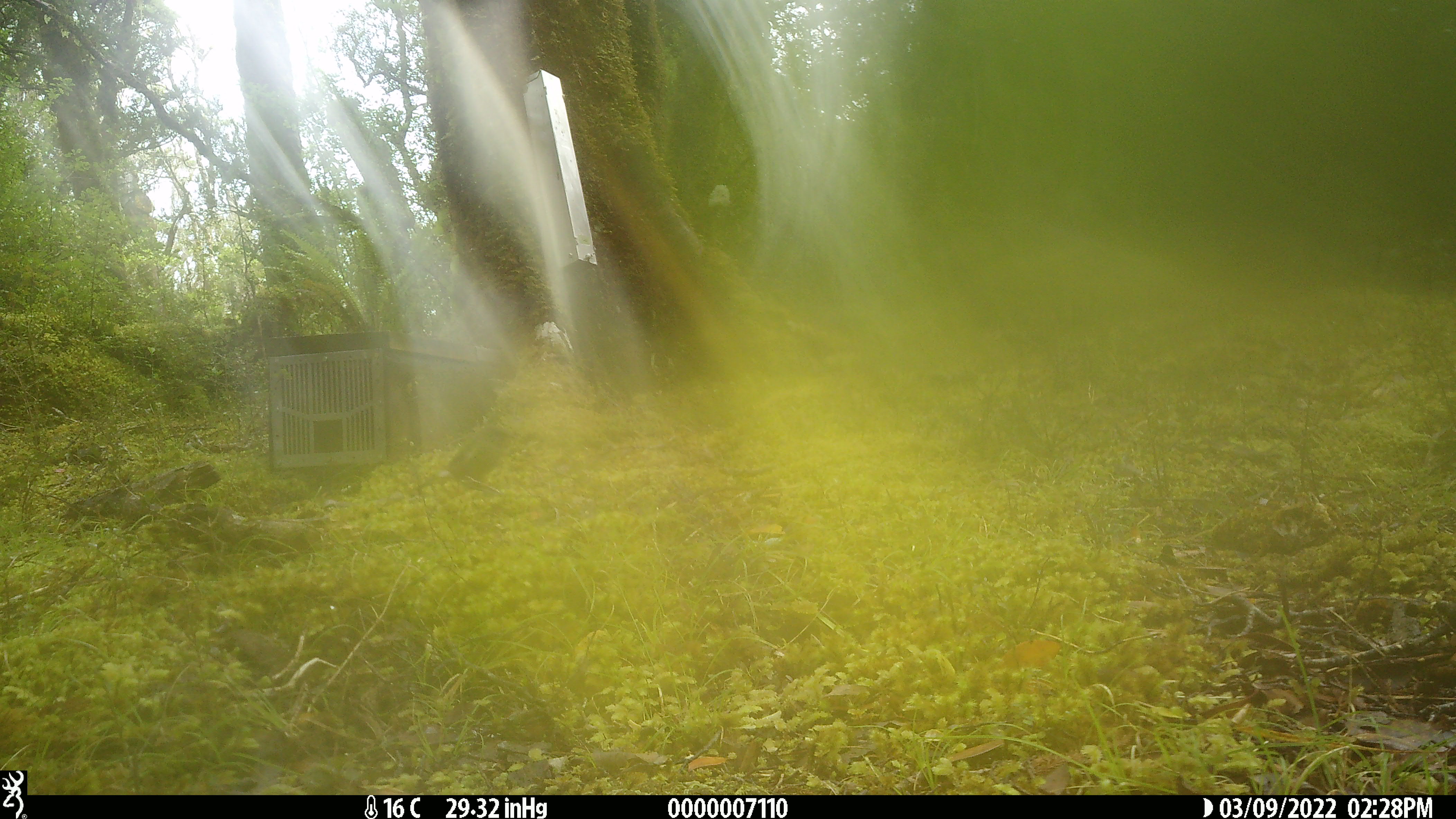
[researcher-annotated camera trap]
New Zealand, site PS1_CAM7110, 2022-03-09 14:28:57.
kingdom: Animalia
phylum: Chordata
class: Aves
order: Passeriformes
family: Meliphagidae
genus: Anthornis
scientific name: Anthornis melanura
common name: new zealand bellbird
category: bellbird